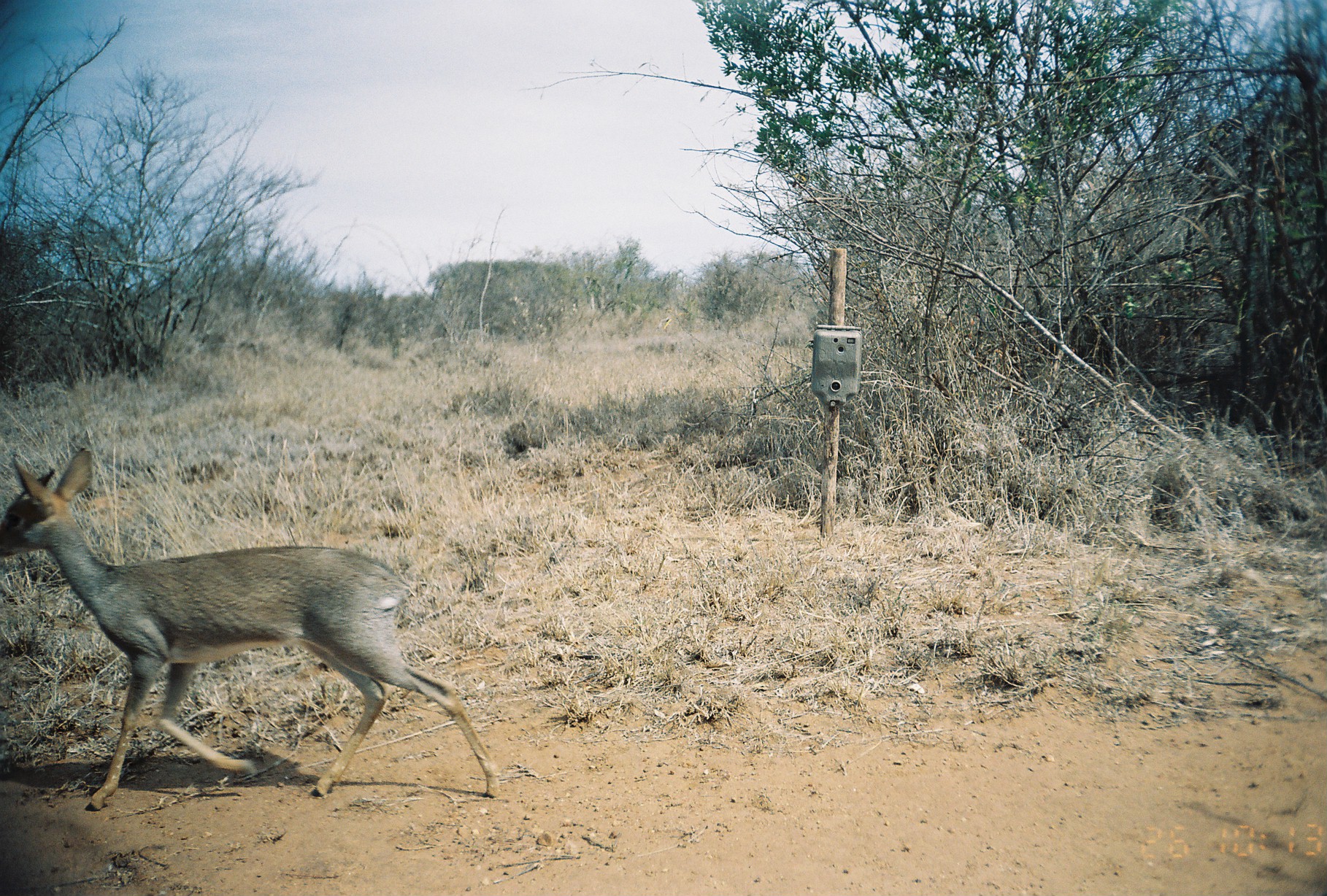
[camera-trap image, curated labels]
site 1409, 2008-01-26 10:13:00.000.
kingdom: Animalia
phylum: Chordata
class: Mammalia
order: Artiodactyla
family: Bovidae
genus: Madoqua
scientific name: Madoqua guentheri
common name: günther's dik-dik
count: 1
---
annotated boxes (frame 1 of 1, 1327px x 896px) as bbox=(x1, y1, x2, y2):
madoqua guentheri: bbox=(0, 445, 500, 810)